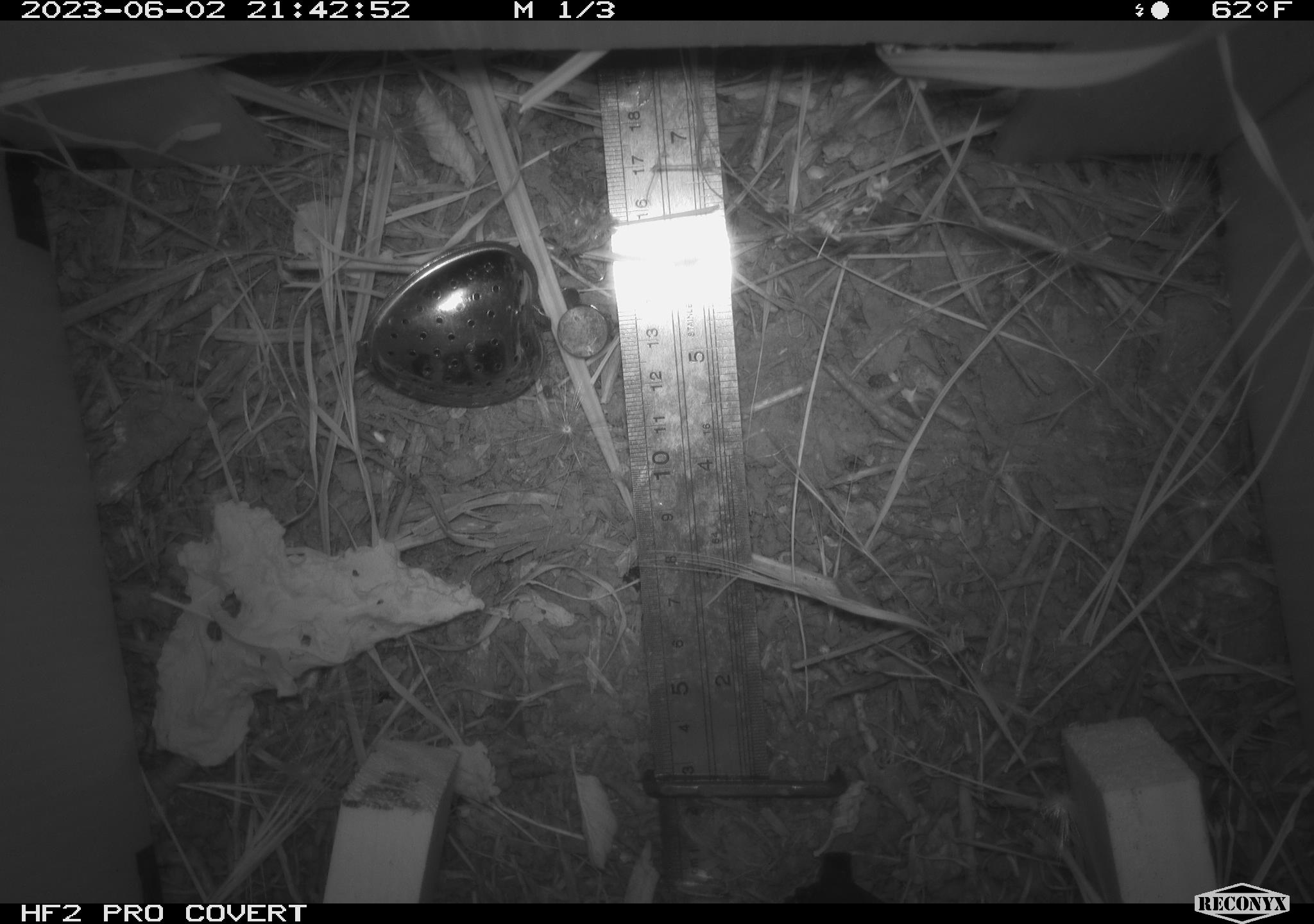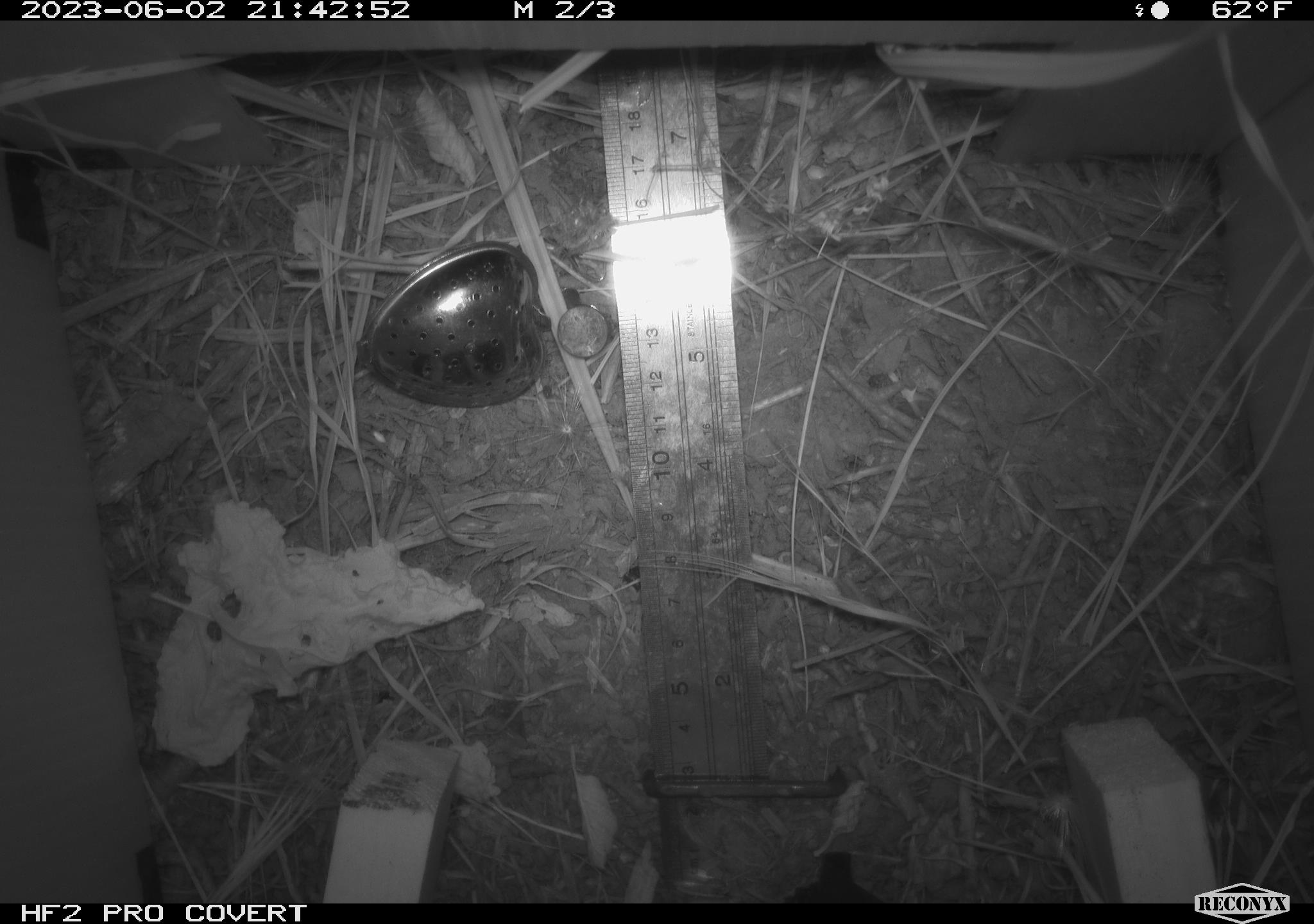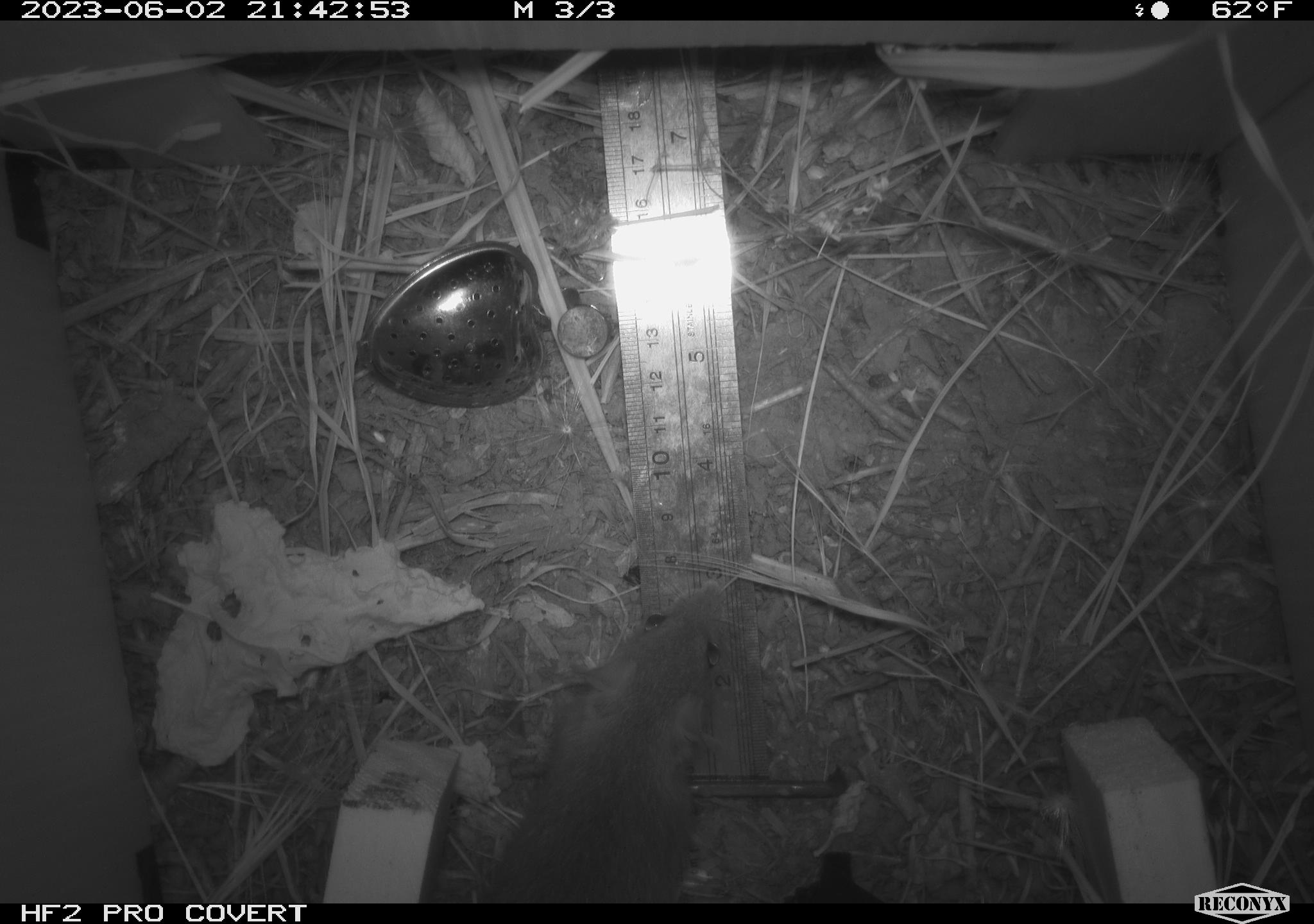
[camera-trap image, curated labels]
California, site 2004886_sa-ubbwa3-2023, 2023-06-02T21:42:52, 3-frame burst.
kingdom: Animalia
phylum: Chordata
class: Mammalia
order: Rodentia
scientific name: Rodentia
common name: mouse species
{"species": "mouse species (Rodentia)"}